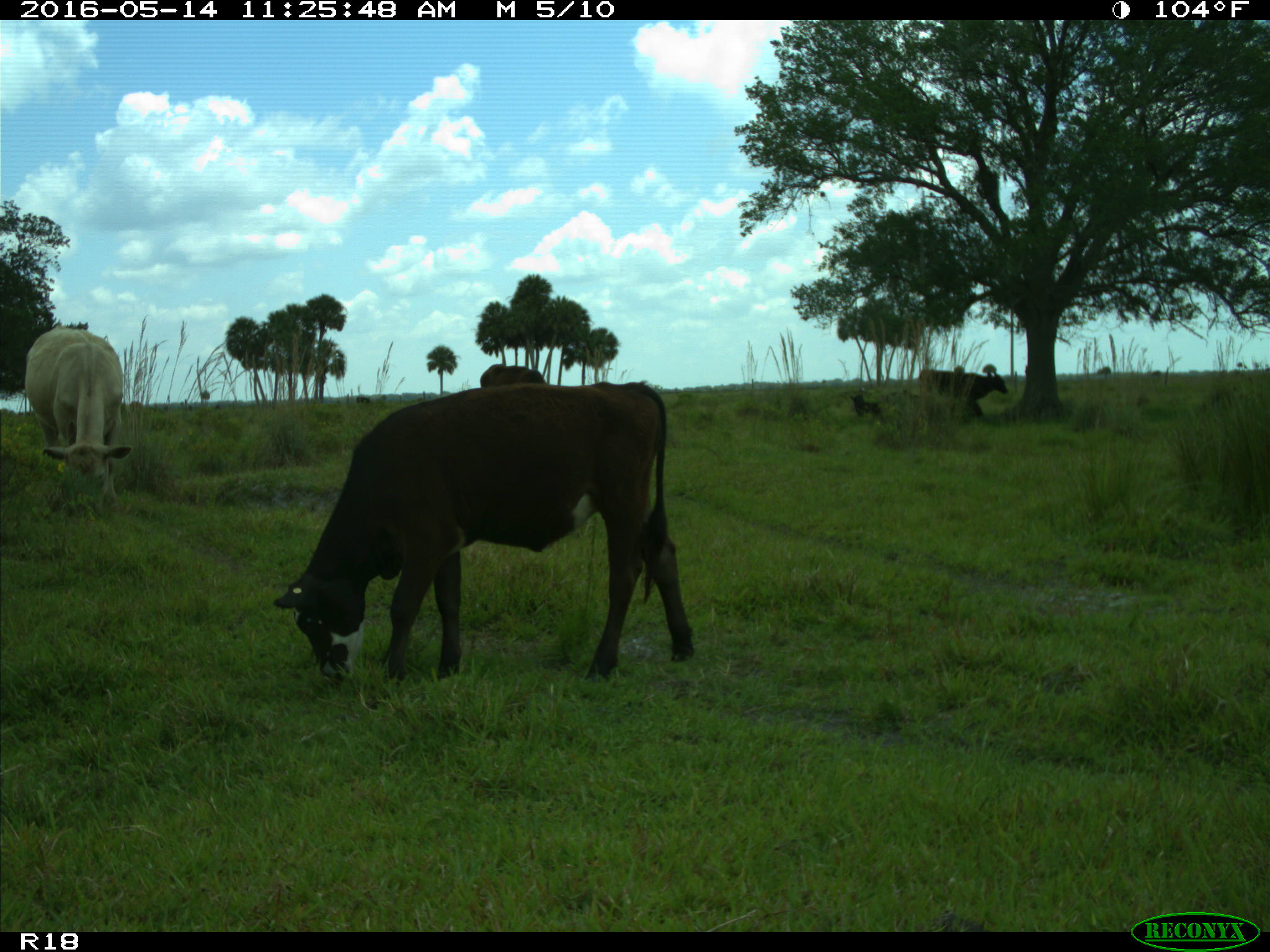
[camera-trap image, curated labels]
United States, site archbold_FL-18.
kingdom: Animalia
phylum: Chordata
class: Mammalia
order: Artiodactyla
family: Bovidae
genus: Bos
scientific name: Bos taurus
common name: domestic cow